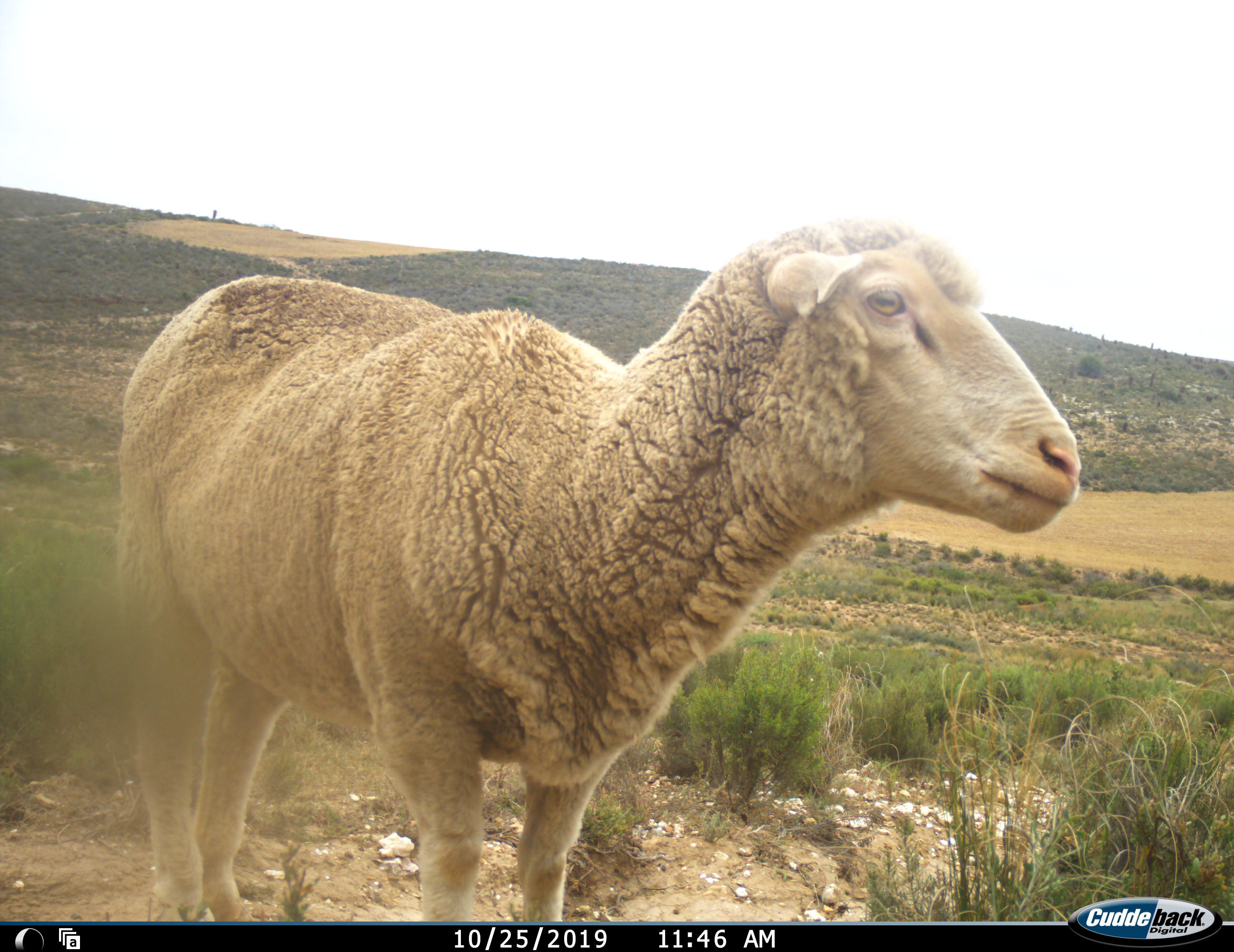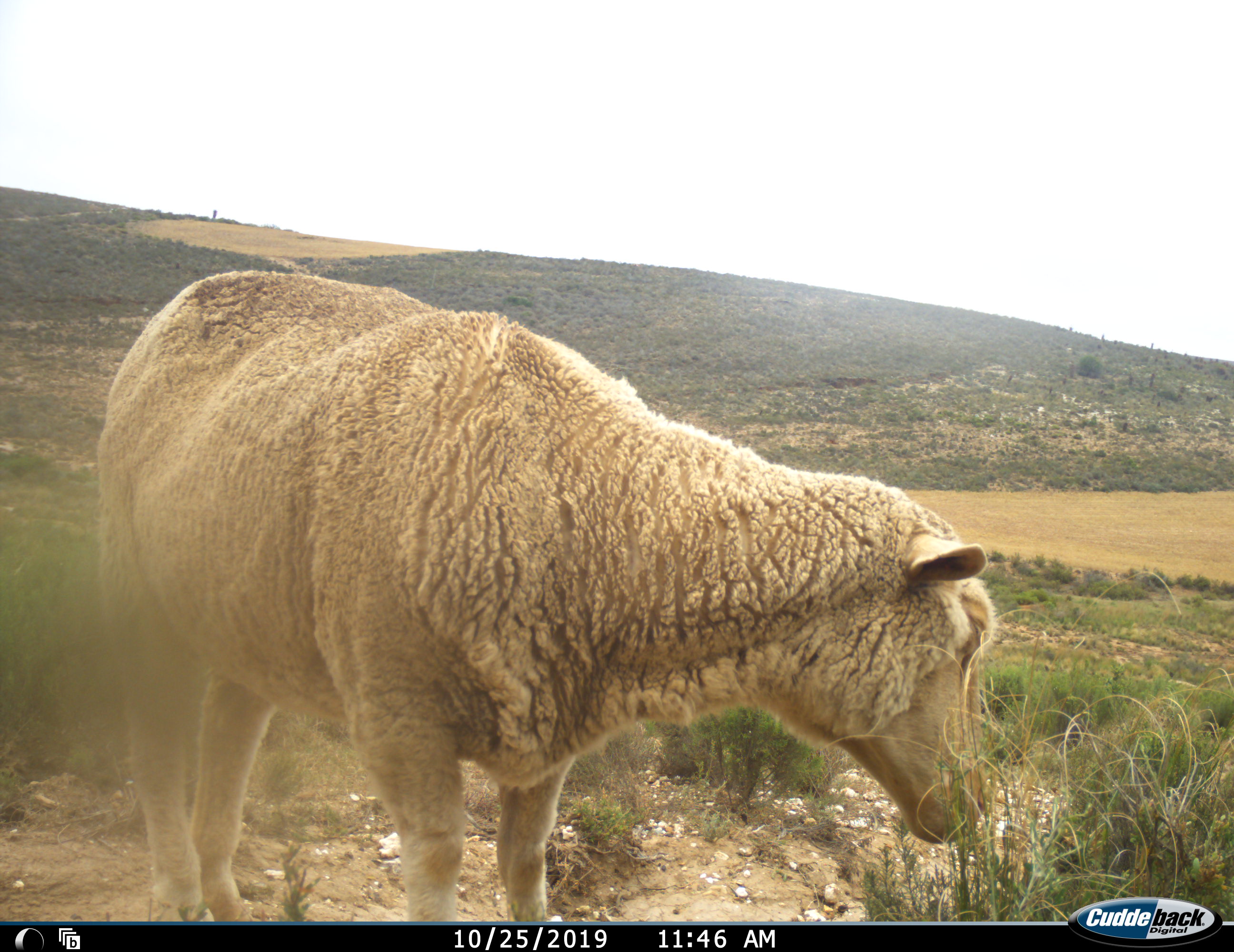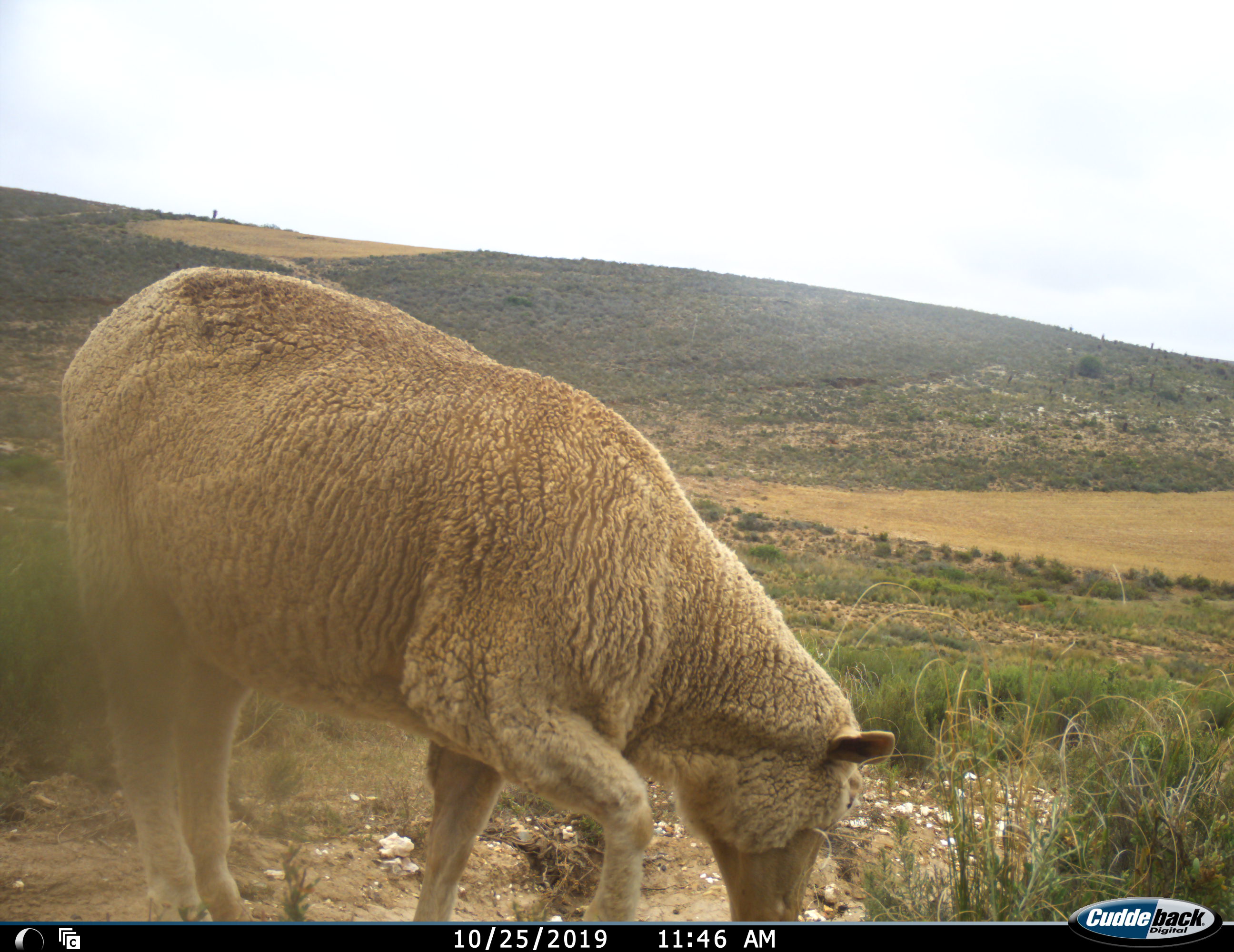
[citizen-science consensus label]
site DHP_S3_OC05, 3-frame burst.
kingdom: Animalia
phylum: Chordata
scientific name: Vertebrata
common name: domestic animal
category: domesticanimal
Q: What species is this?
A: Domesticanimal (domestic animal) (Vertebrata).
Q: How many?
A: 1.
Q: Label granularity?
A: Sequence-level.